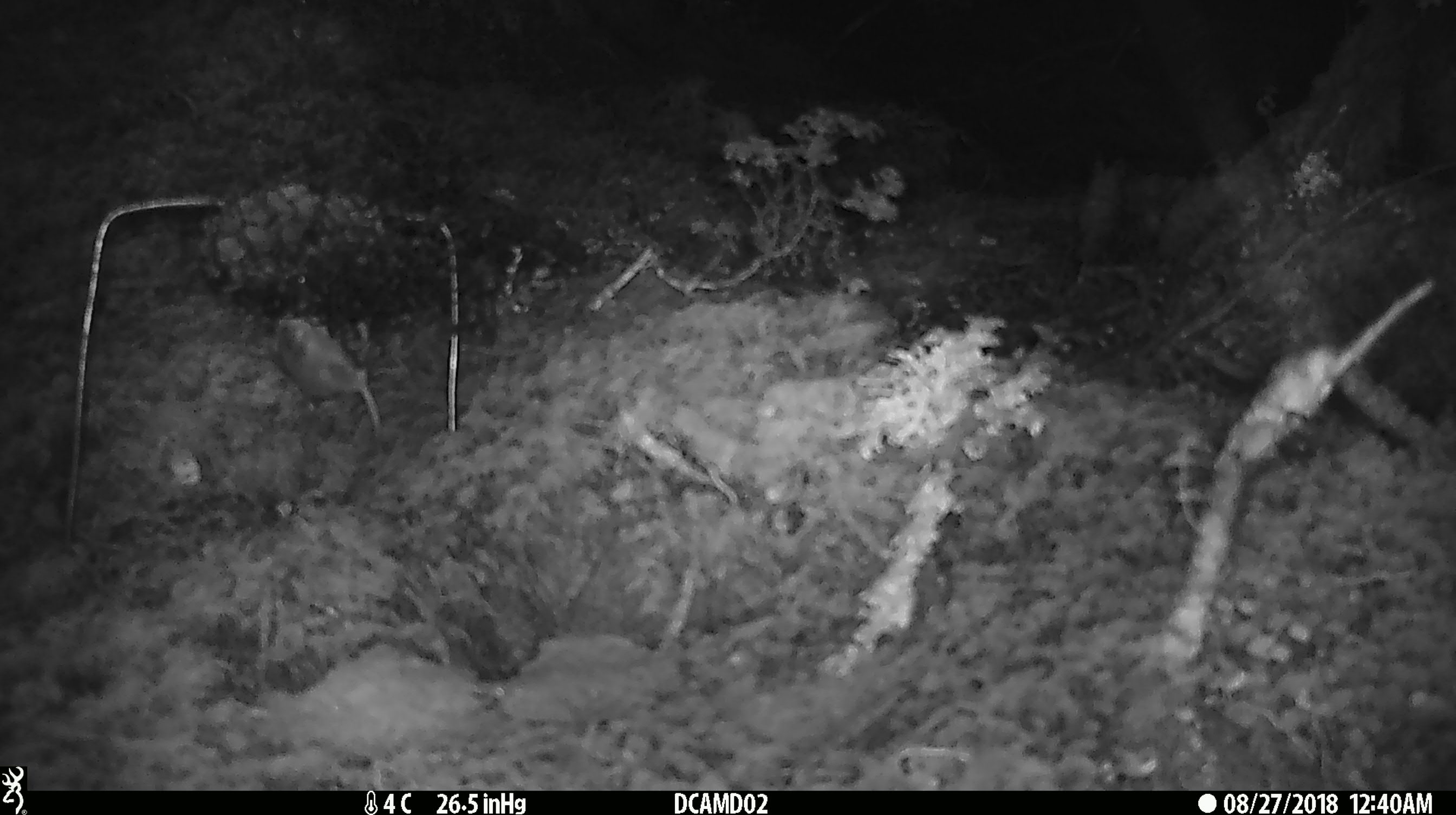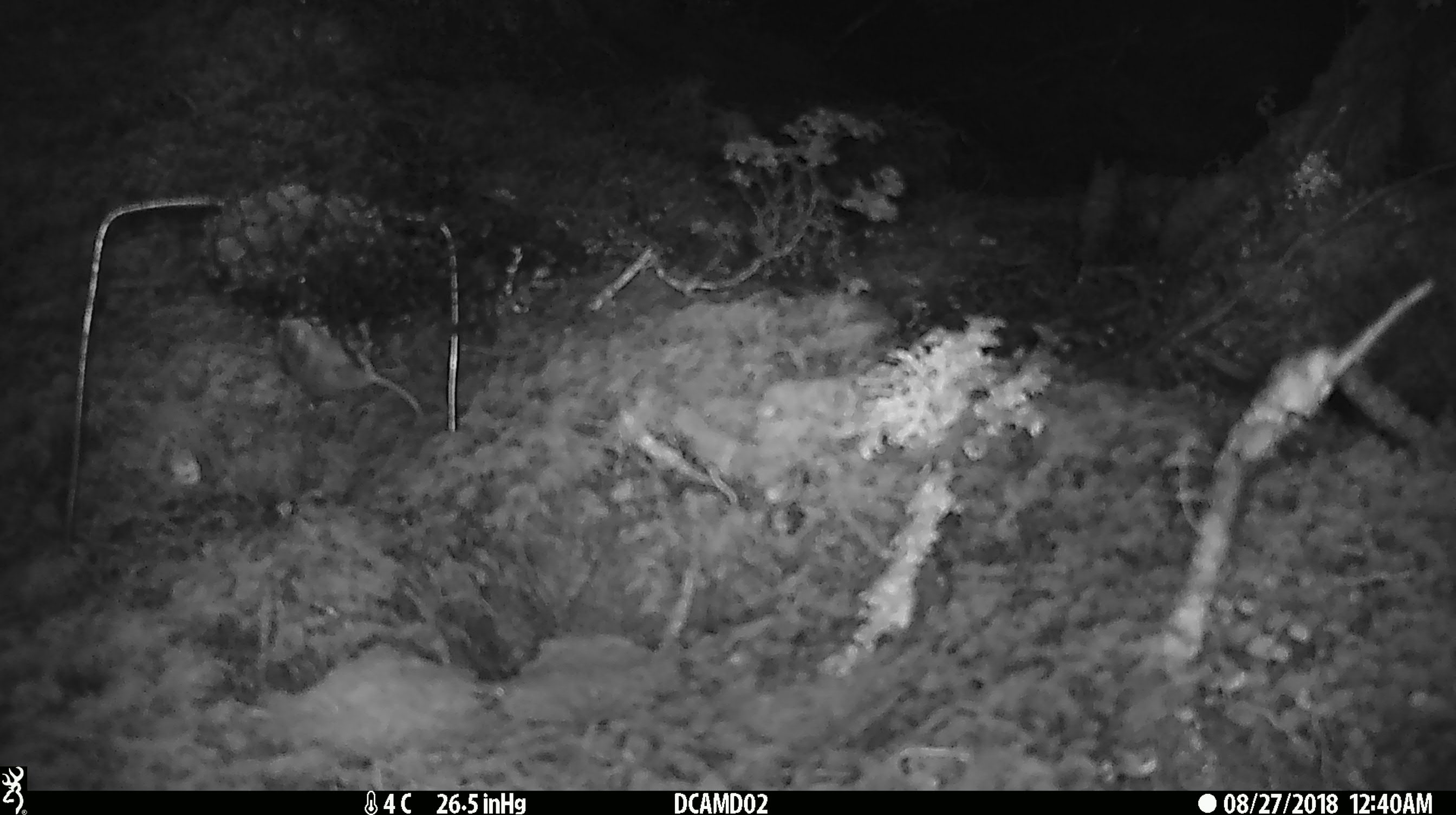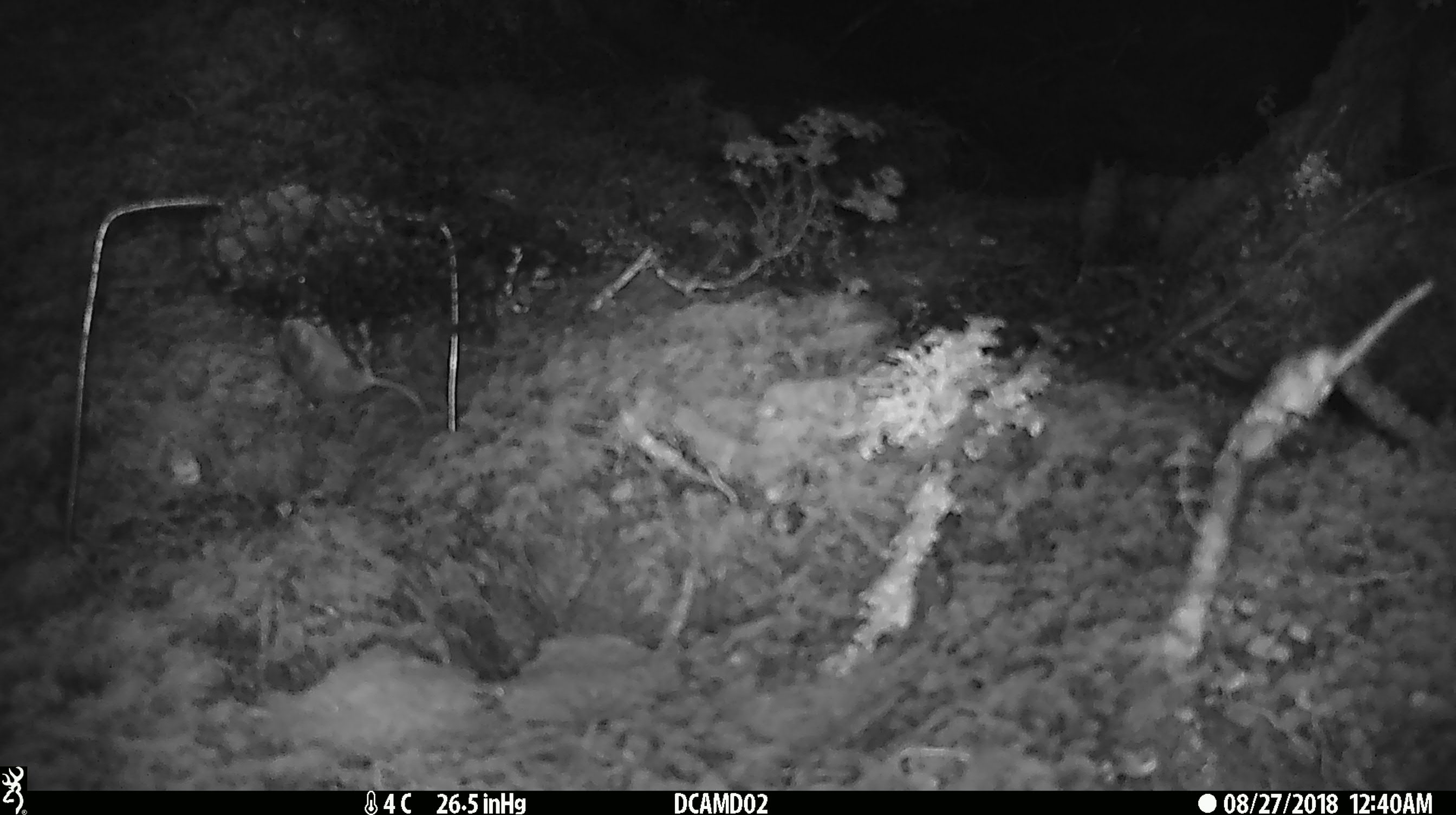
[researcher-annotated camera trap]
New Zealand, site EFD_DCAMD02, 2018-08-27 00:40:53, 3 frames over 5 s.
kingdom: Animalia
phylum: Chordata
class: Mammalia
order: Rodentia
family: Muridae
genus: Mus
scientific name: Mus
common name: mouse